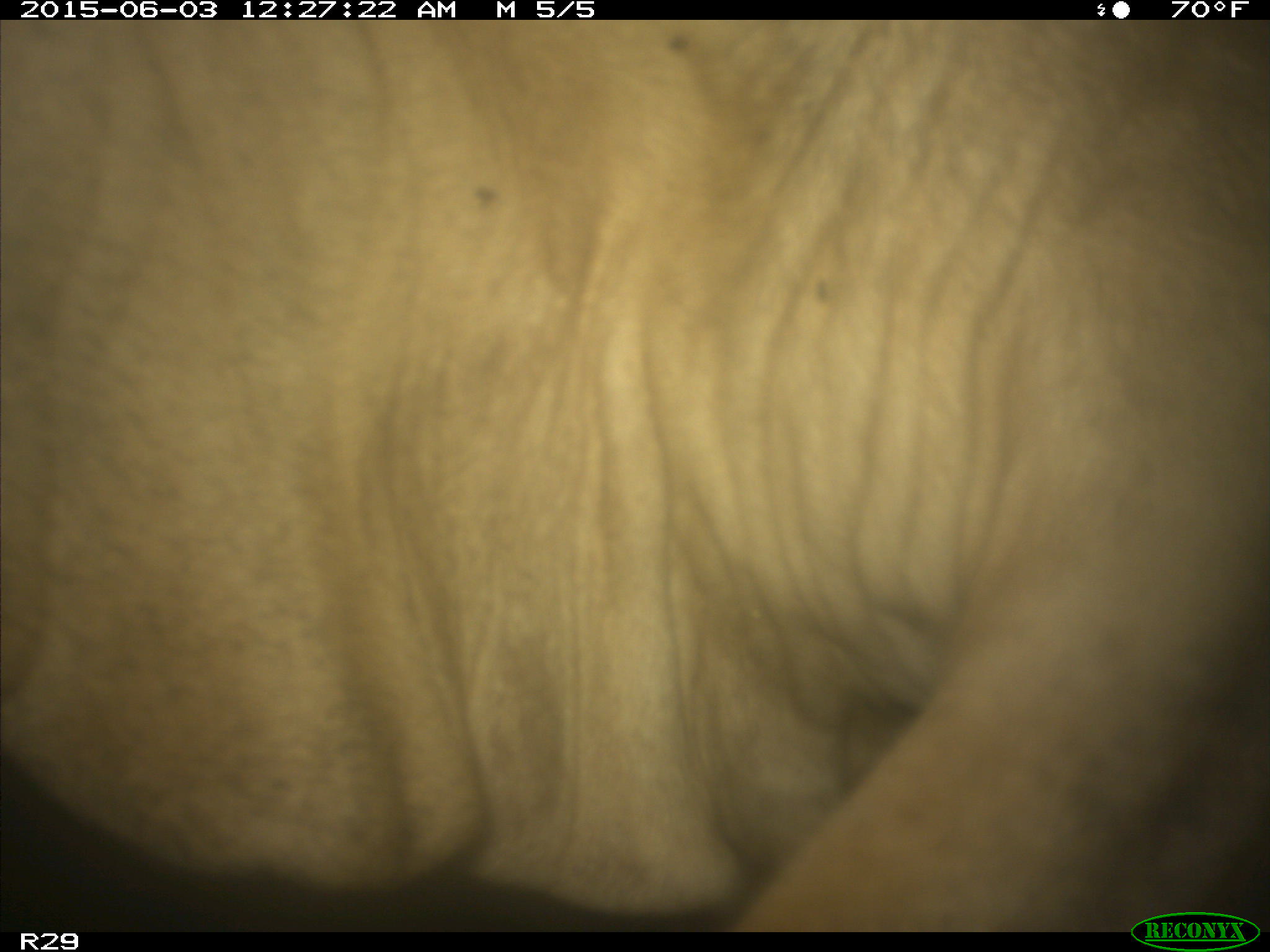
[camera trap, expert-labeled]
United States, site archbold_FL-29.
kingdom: Animalia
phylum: Chordata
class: Mammalia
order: Artiodactyla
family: Bovidae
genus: Bos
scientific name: Bos taurus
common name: domestic cow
Bos taurus (domestic cow).